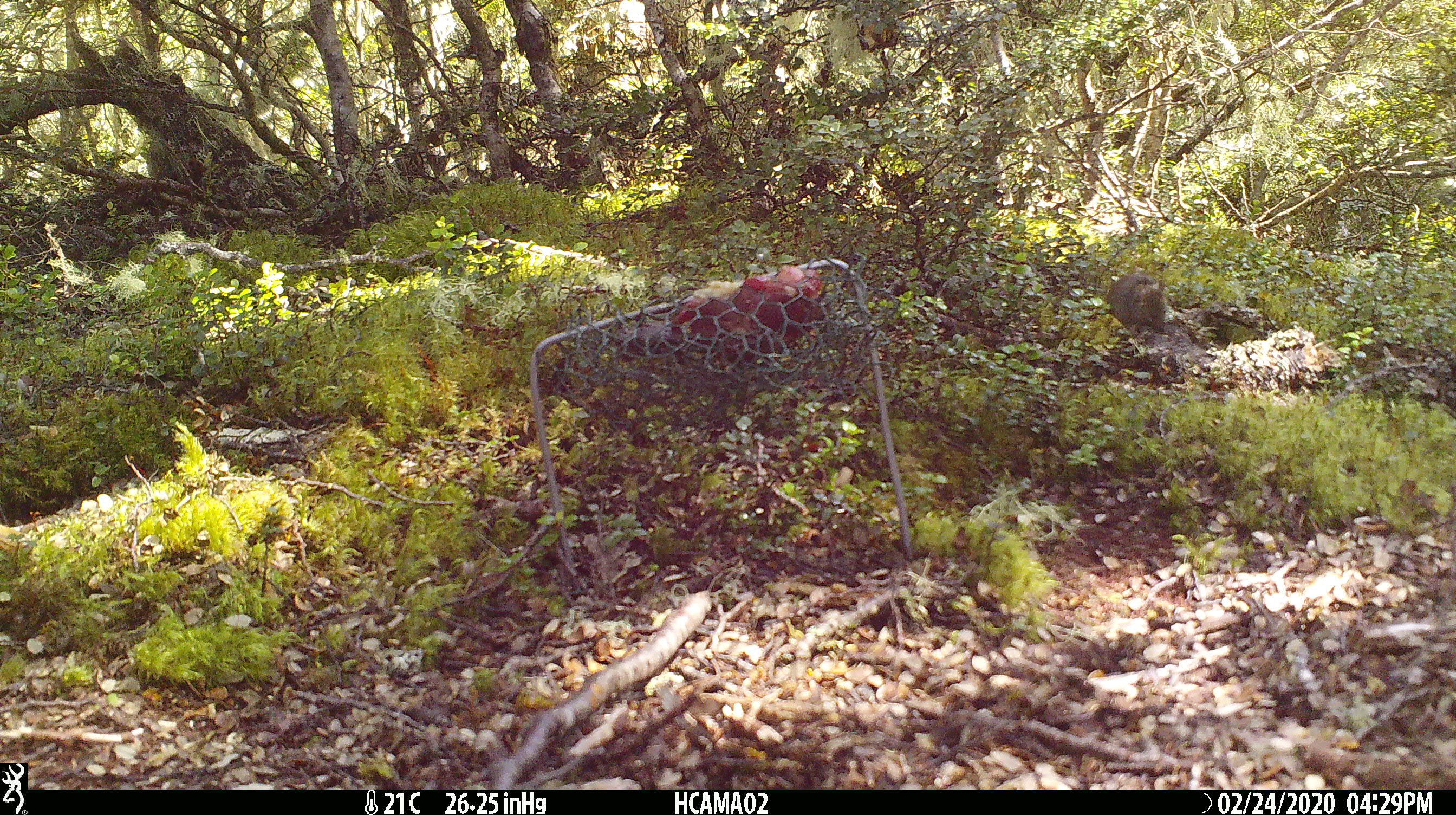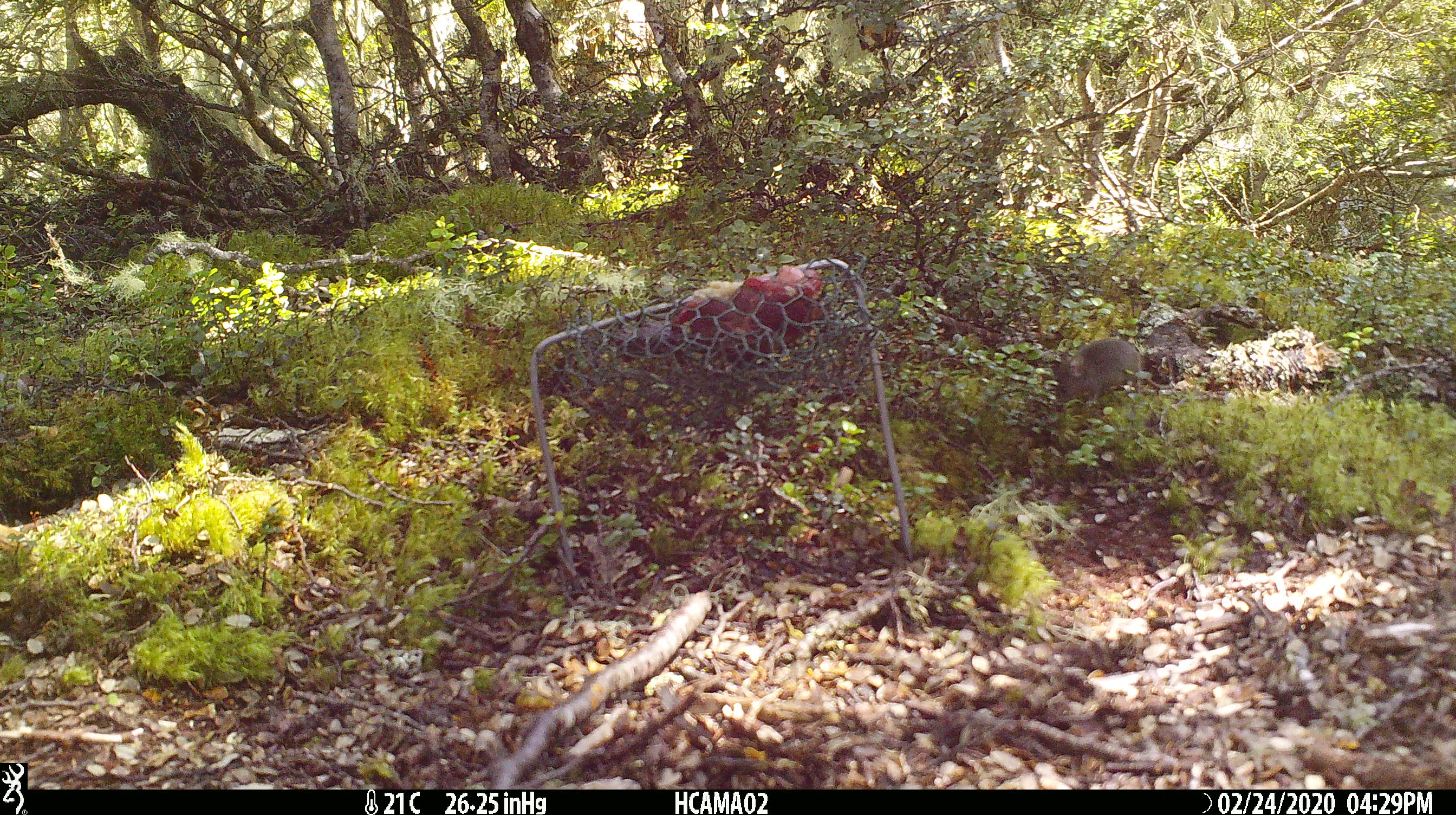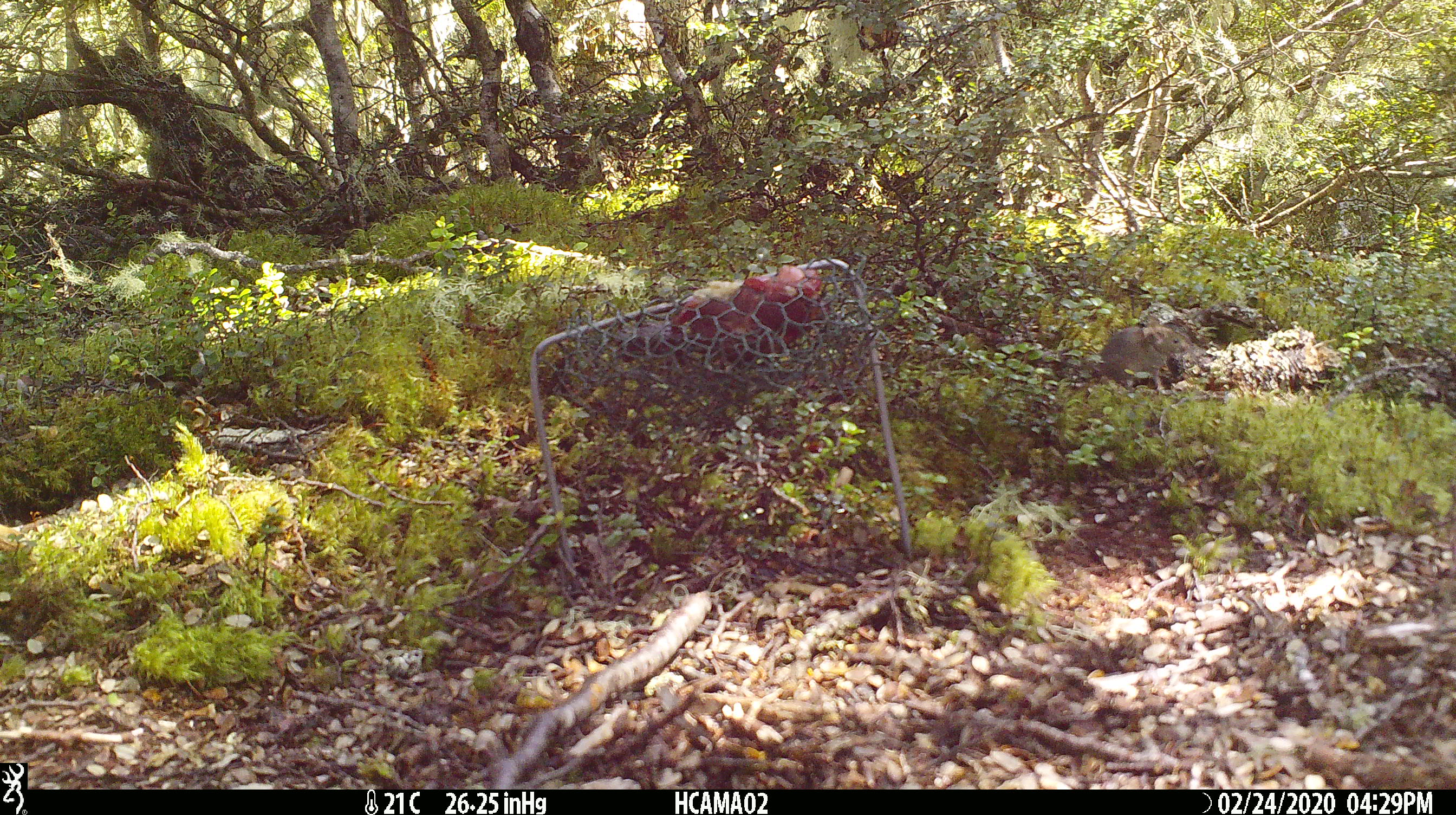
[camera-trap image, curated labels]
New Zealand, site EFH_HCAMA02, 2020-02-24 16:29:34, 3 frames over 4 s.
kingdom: Animalia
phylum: Chordata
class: Mammalia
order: Rodentia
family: Muridae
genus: Mus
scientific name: Mus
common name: mouse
Mouse (Mus).